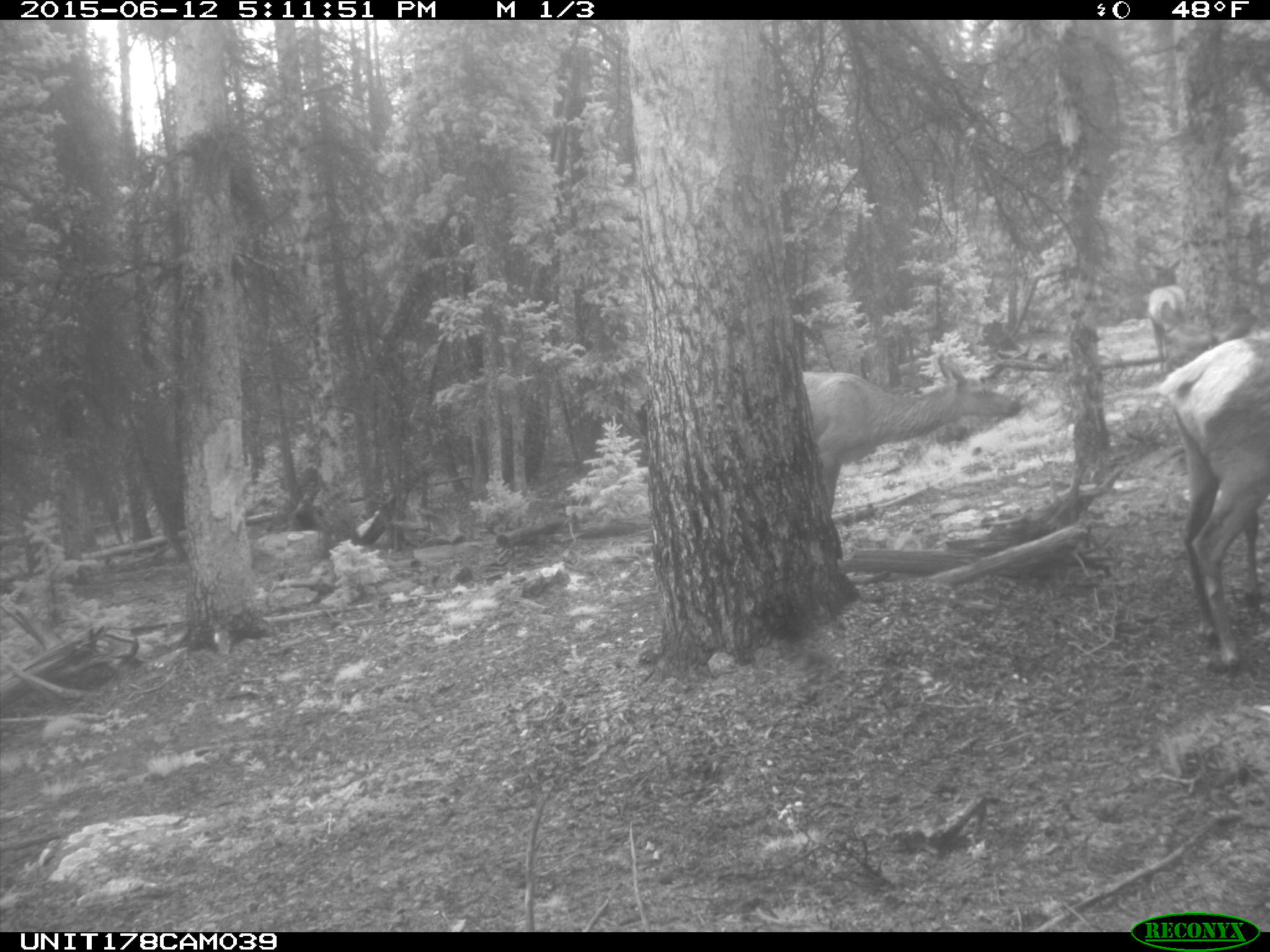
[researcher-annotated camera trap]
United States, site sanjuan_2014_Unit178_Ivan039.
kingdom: Animalia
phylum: Chordata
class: Mammalia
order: Artiodactyla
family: Cervidae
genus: Cervus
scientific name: Cervus elaphus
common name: red deer